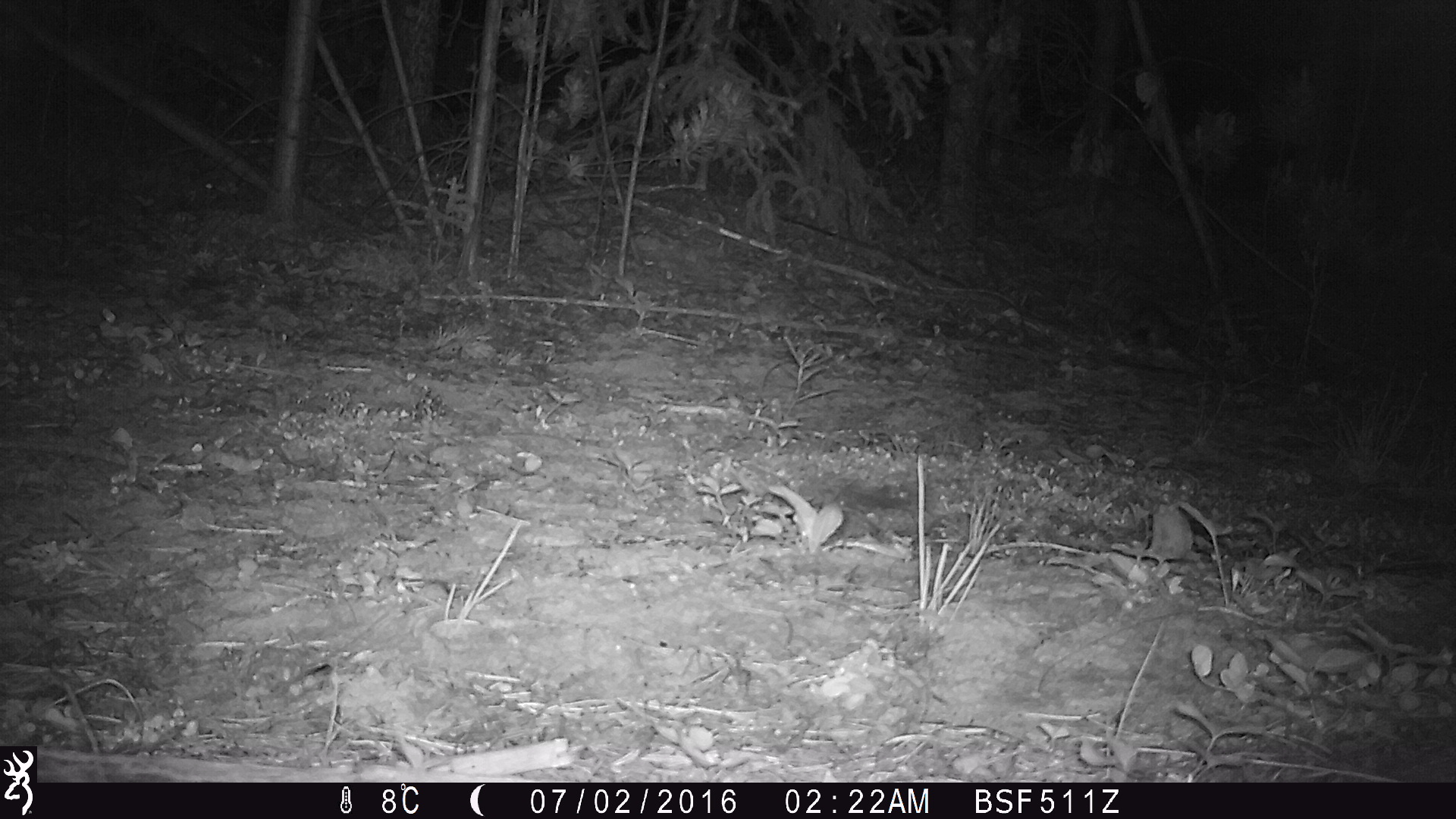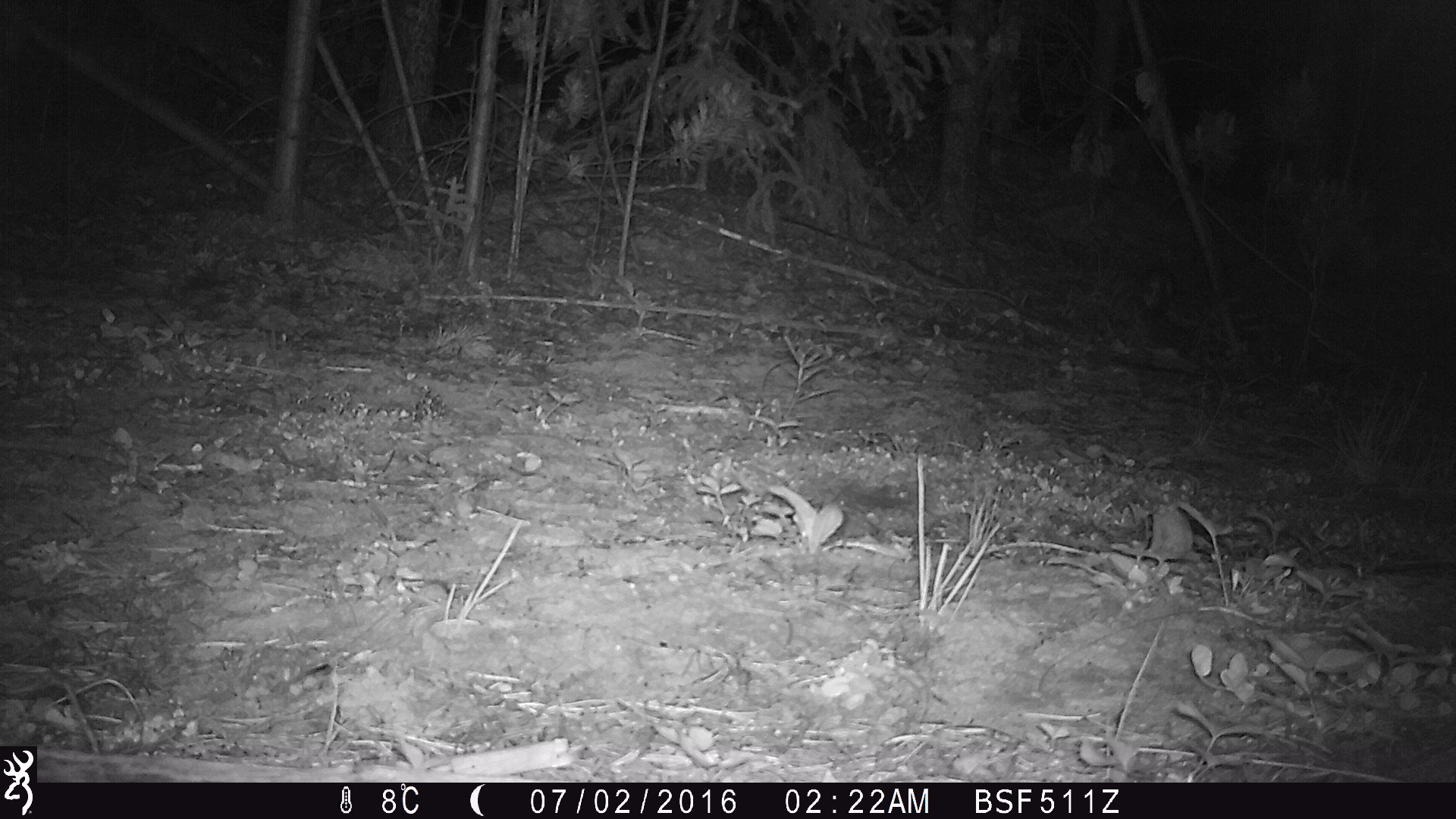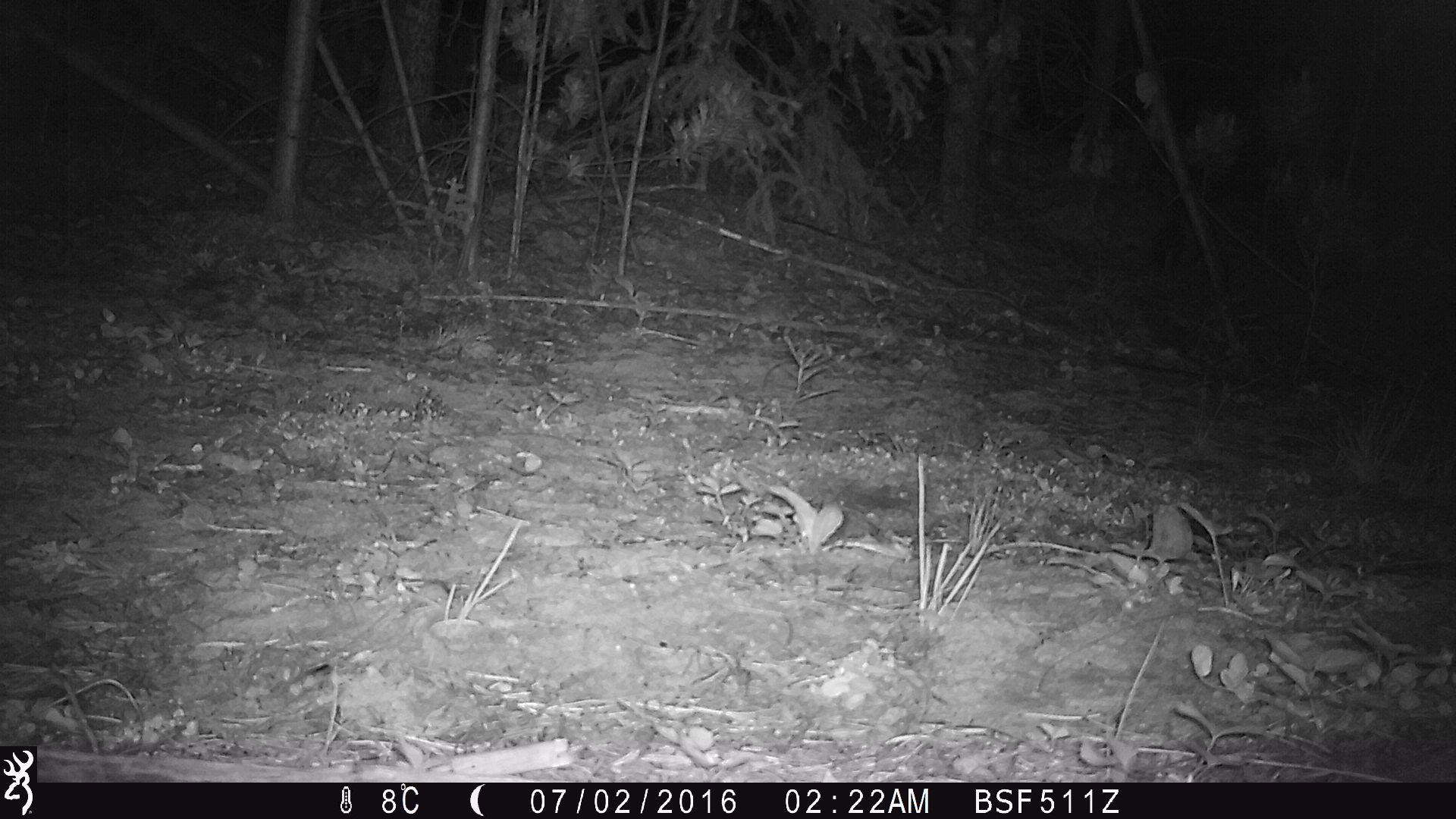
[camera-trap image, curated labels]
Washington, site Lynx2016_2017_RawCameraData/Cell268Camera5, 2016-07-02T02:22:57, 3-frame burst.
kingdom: Animalia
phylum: Chordata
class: Mammalia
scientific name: Mammalia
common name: small mammal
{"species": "small mammal (Mammalia)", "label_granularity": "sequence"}